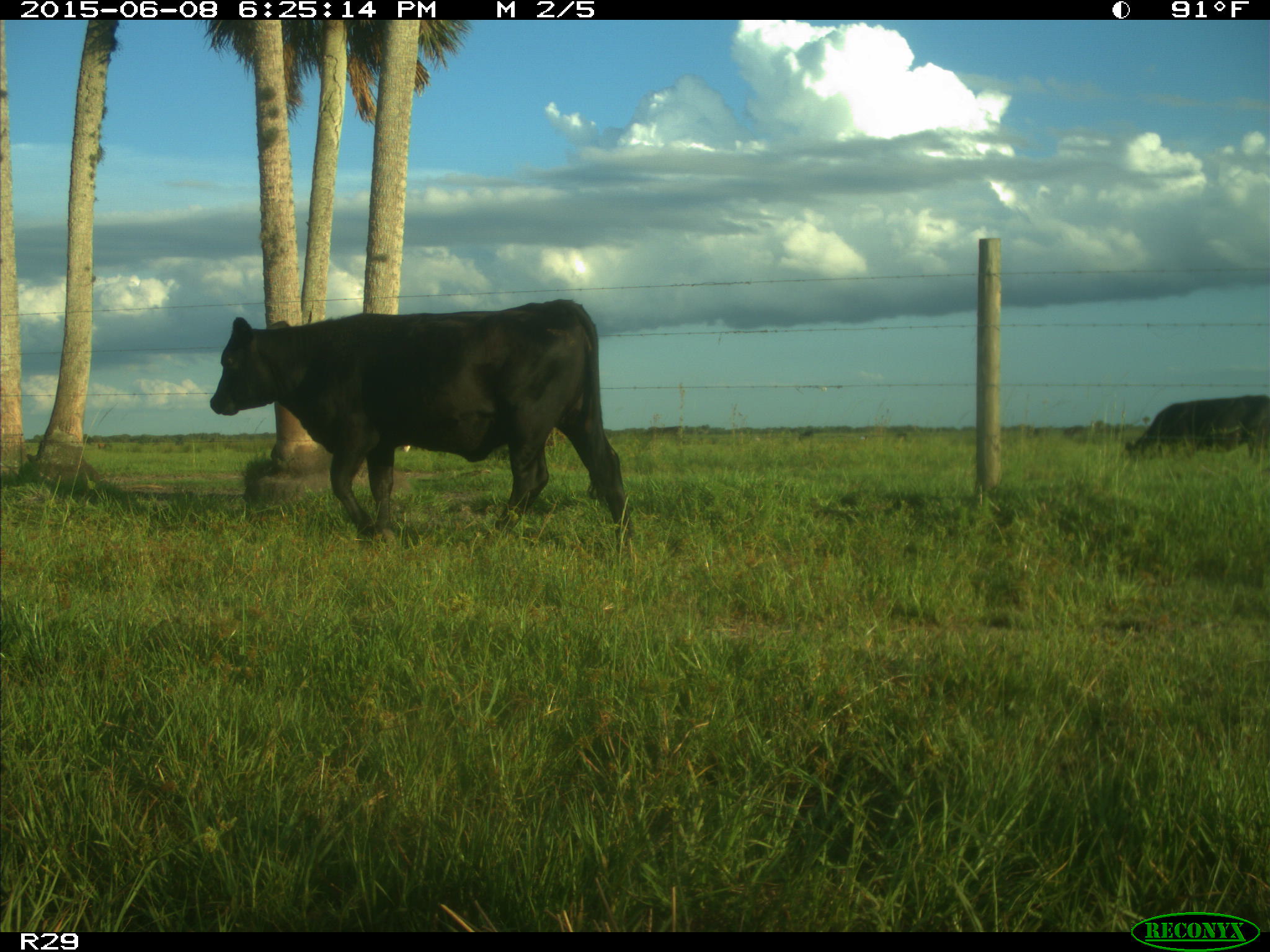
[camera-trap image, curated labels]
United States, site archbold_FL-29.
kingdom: Animalia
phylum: Chordata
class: Mammalia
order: Artiodactyla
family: Bovidae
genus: Bos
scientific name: Bos taurus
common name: domestic cow